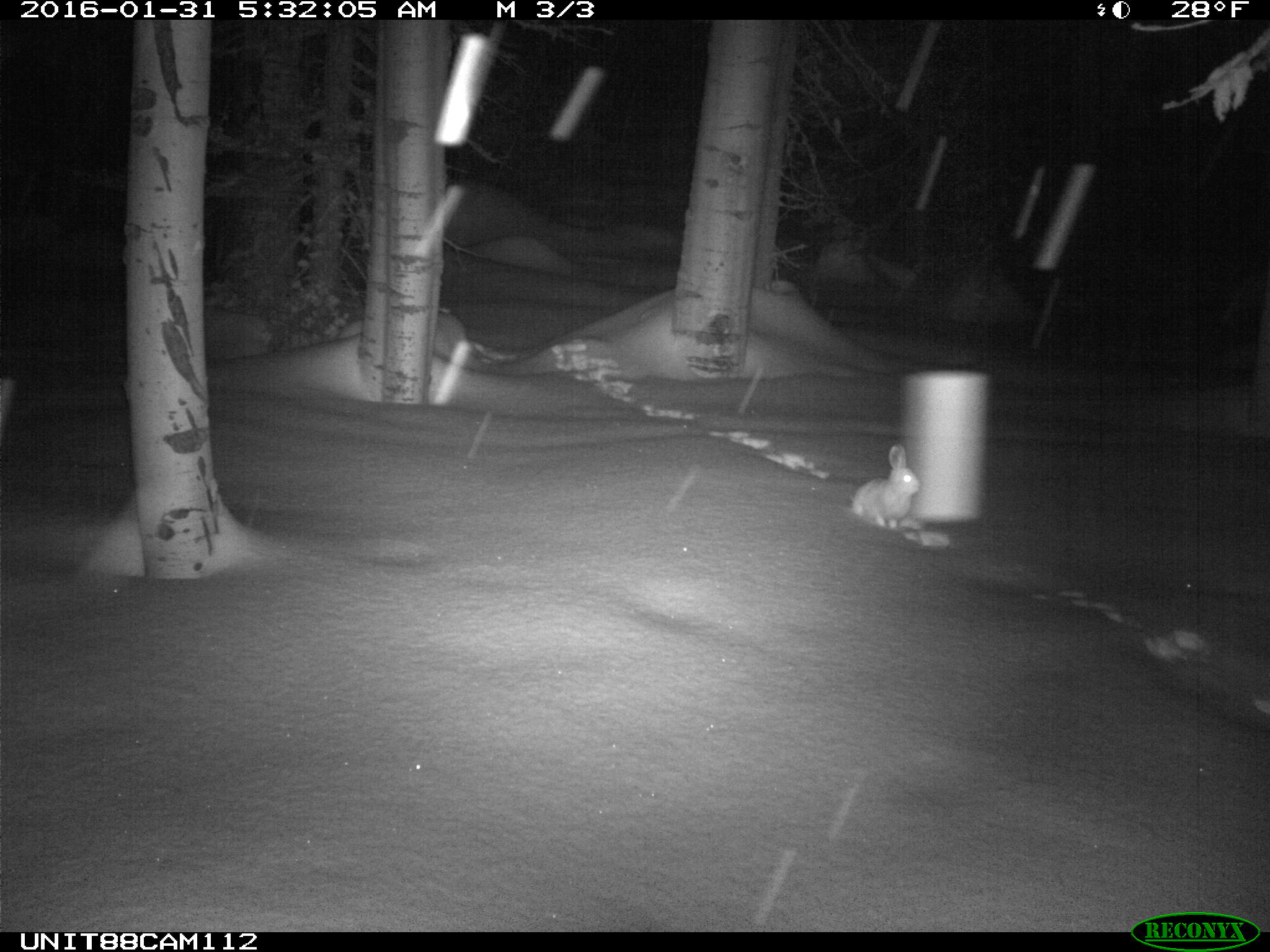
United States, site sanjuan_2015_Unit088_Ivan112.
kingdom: Animalia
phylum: Chordata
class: Mammalia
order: Lagomorpha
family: Leporidae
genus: Lepus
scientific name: Lepus americanus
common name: snowshoe hare